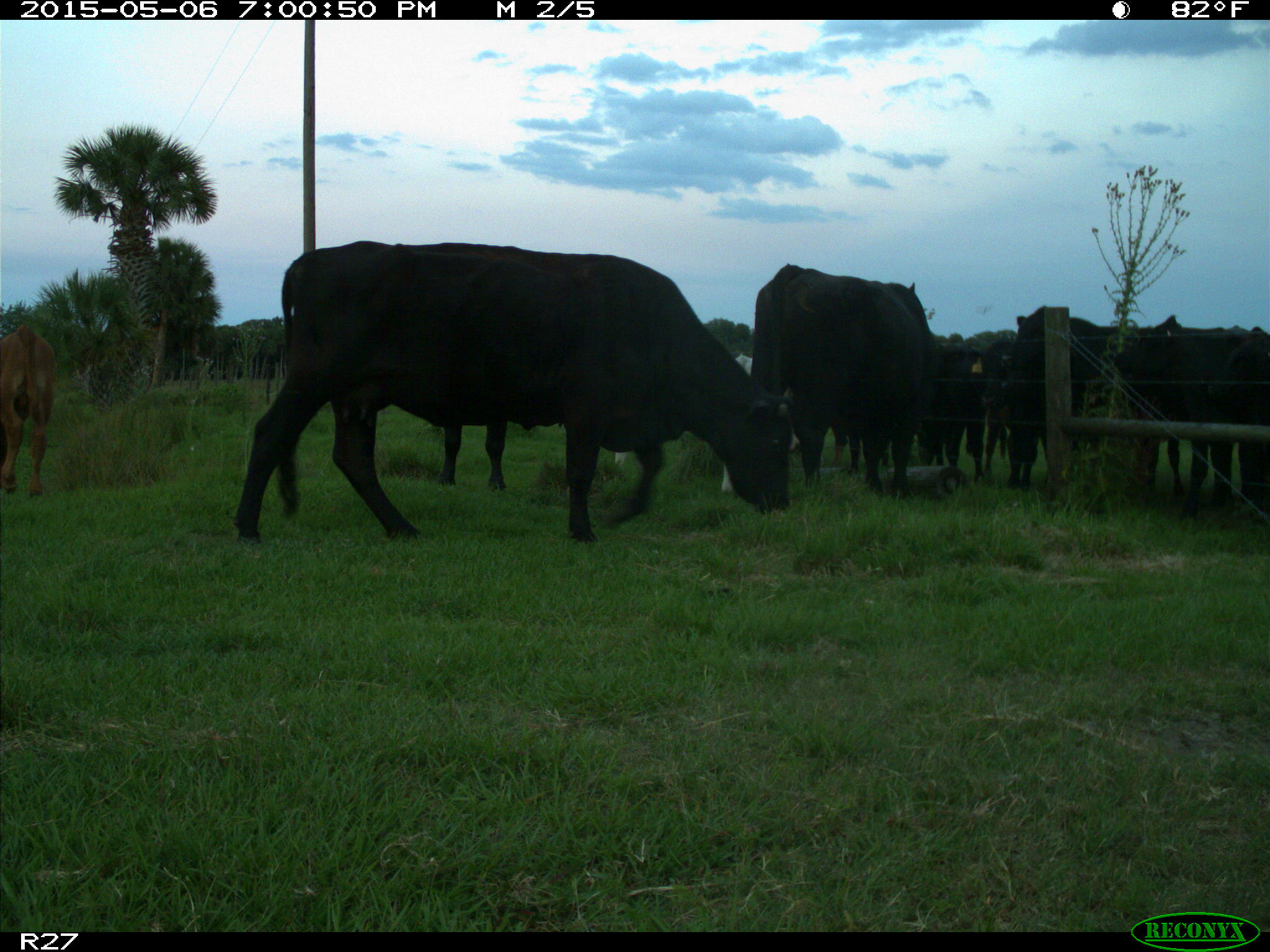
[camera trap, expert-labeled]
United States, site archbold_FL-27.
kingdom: Animalia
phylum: Chordata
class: Mammalia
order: Artiodactyla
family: Bovidae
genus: Bos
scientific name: Bos taurus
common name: domestic cow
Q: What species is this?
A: Bos taurus (domestic cow).